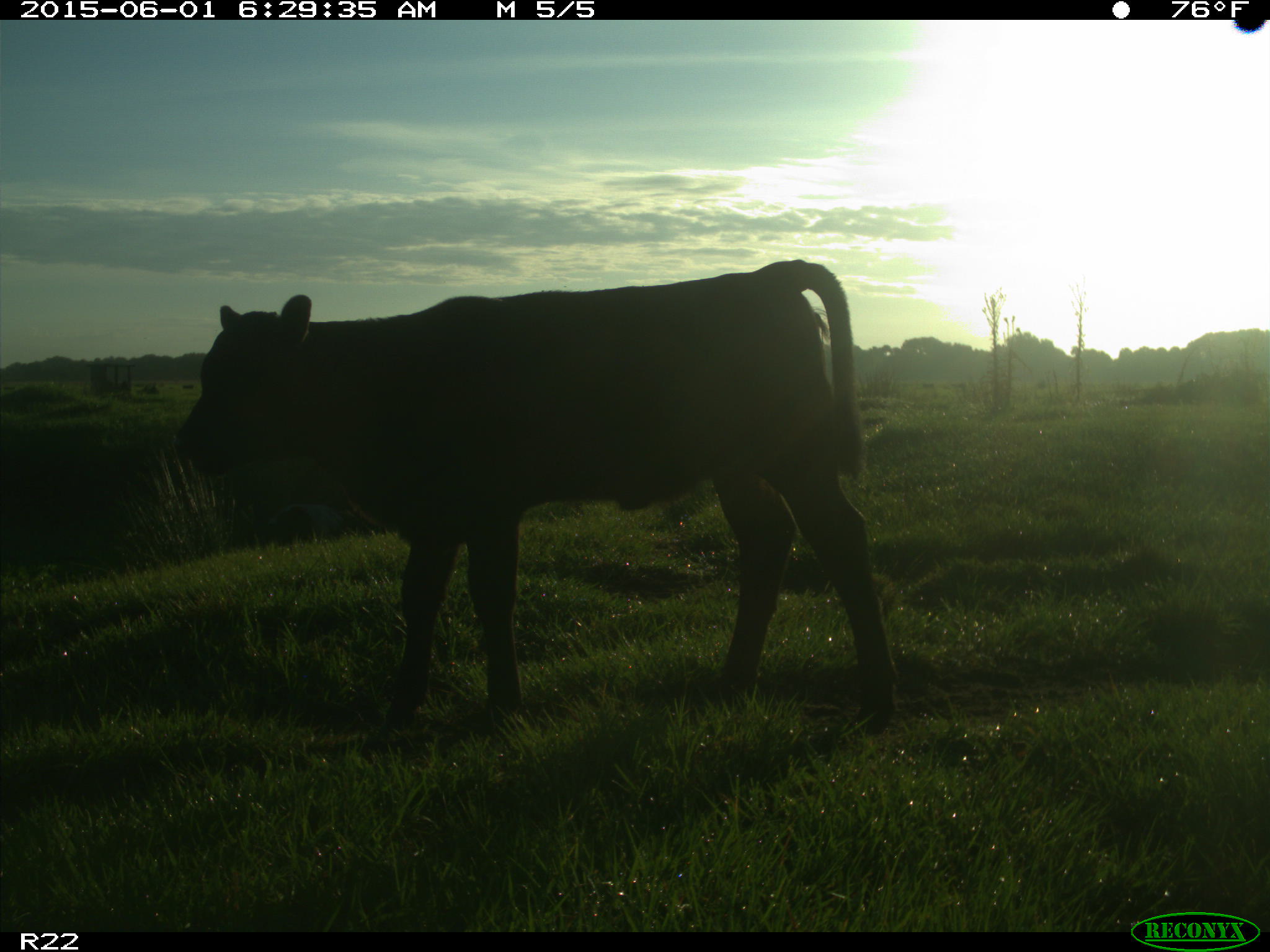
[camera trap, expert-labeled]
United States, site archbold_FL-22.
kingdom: Animalia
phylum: Chordata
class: Mammalia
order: Artiodactyla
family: Suidae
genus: Sus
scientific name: Sus scrofa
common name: wild boar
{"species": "Sus scrofa (wild boar)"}